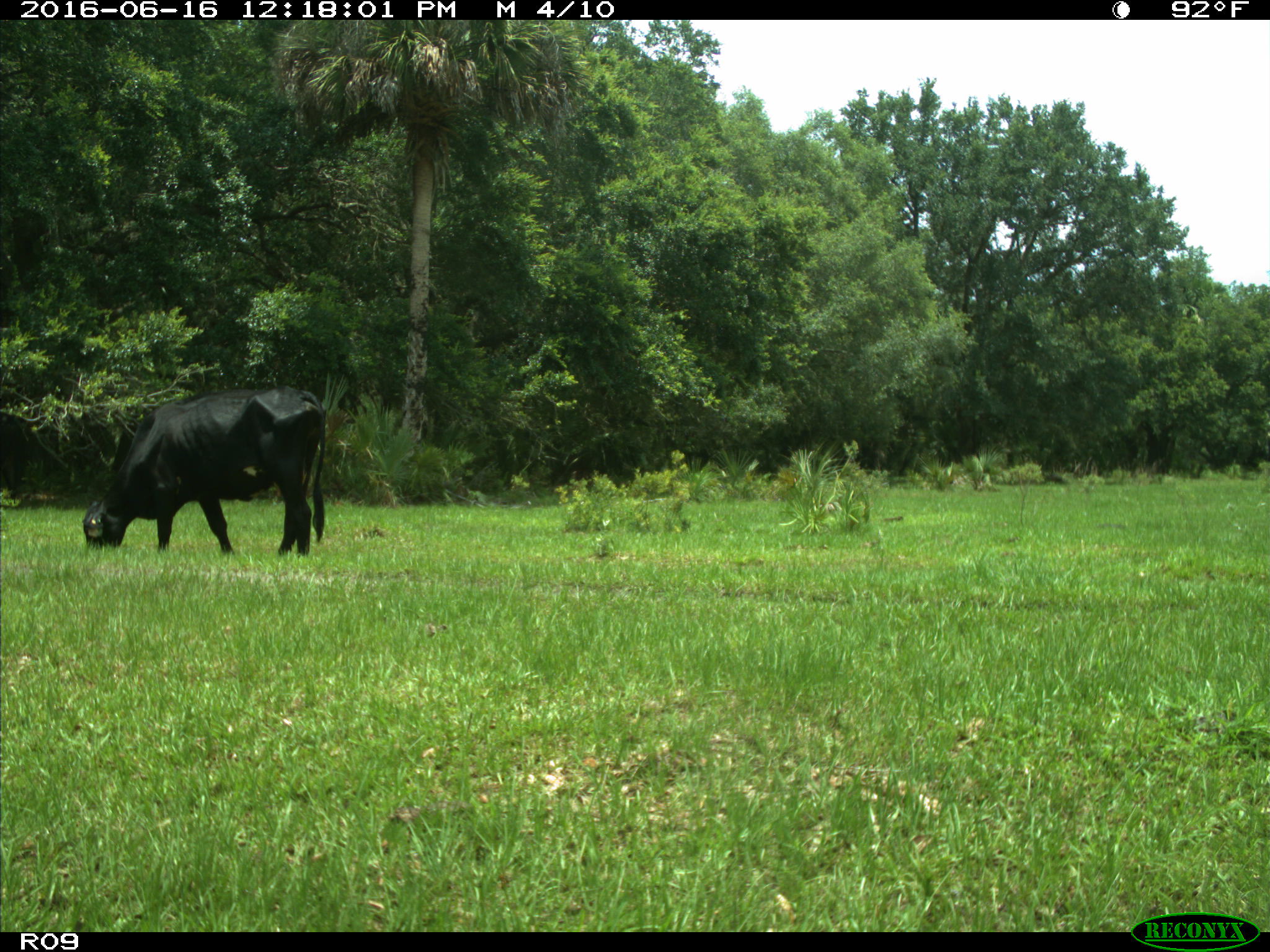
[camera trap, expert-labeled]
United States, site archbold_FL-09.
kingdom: Animalia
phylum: Chordata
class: Mammalia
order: Artiodactyla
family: Bovidae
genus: Bos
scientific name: Bos taurus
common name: domestic cow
Bos taurus (domestic cow).